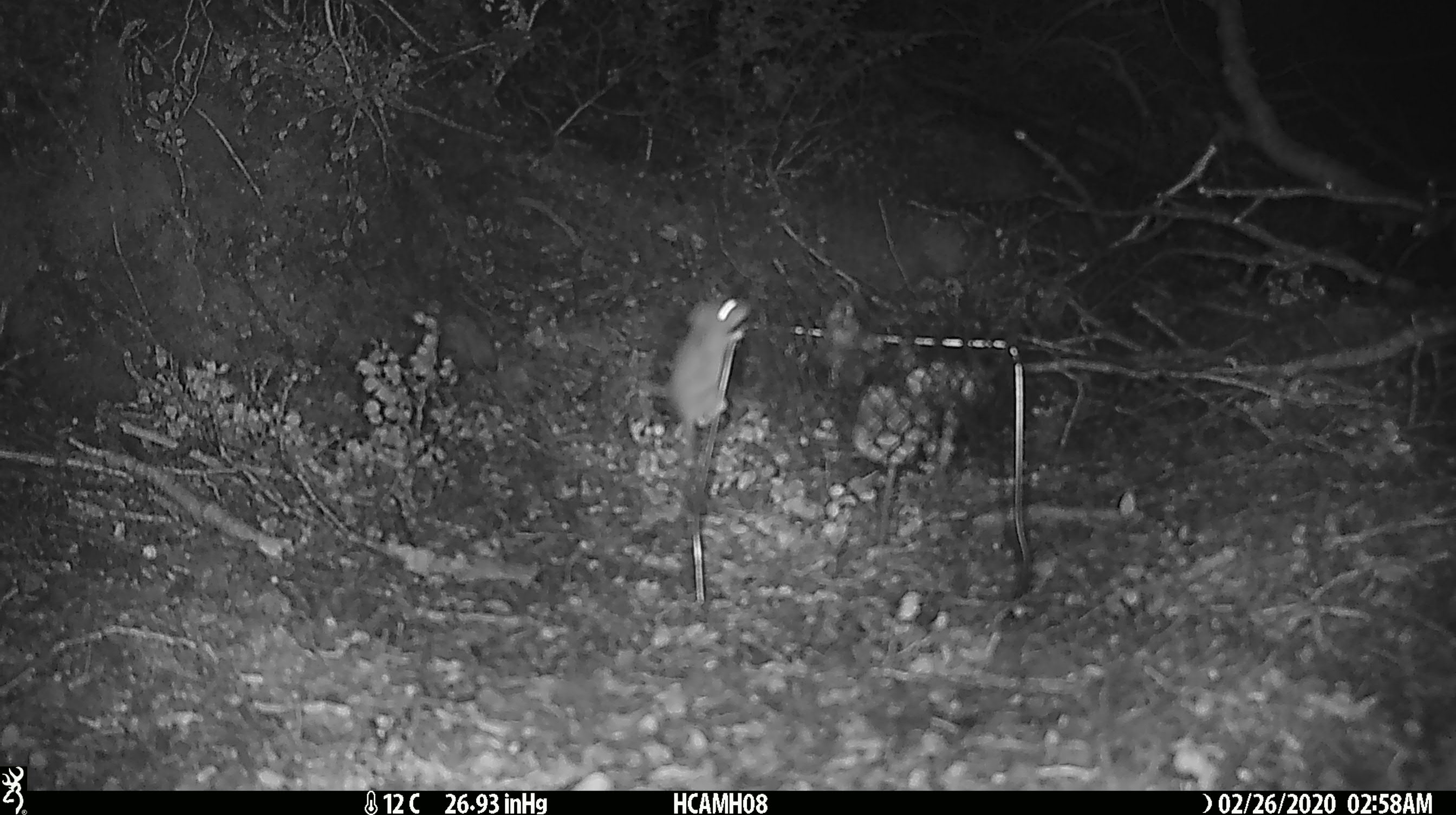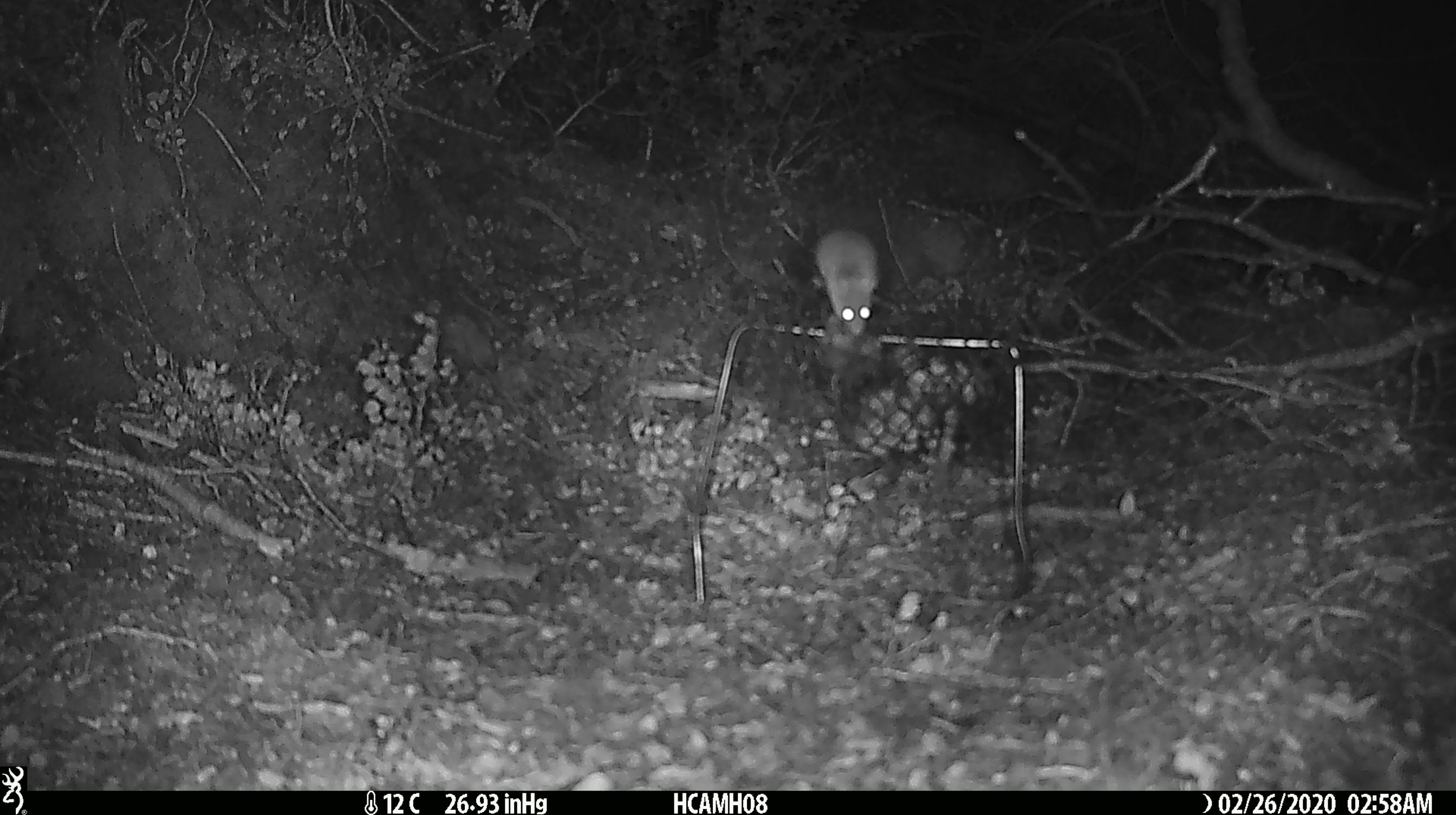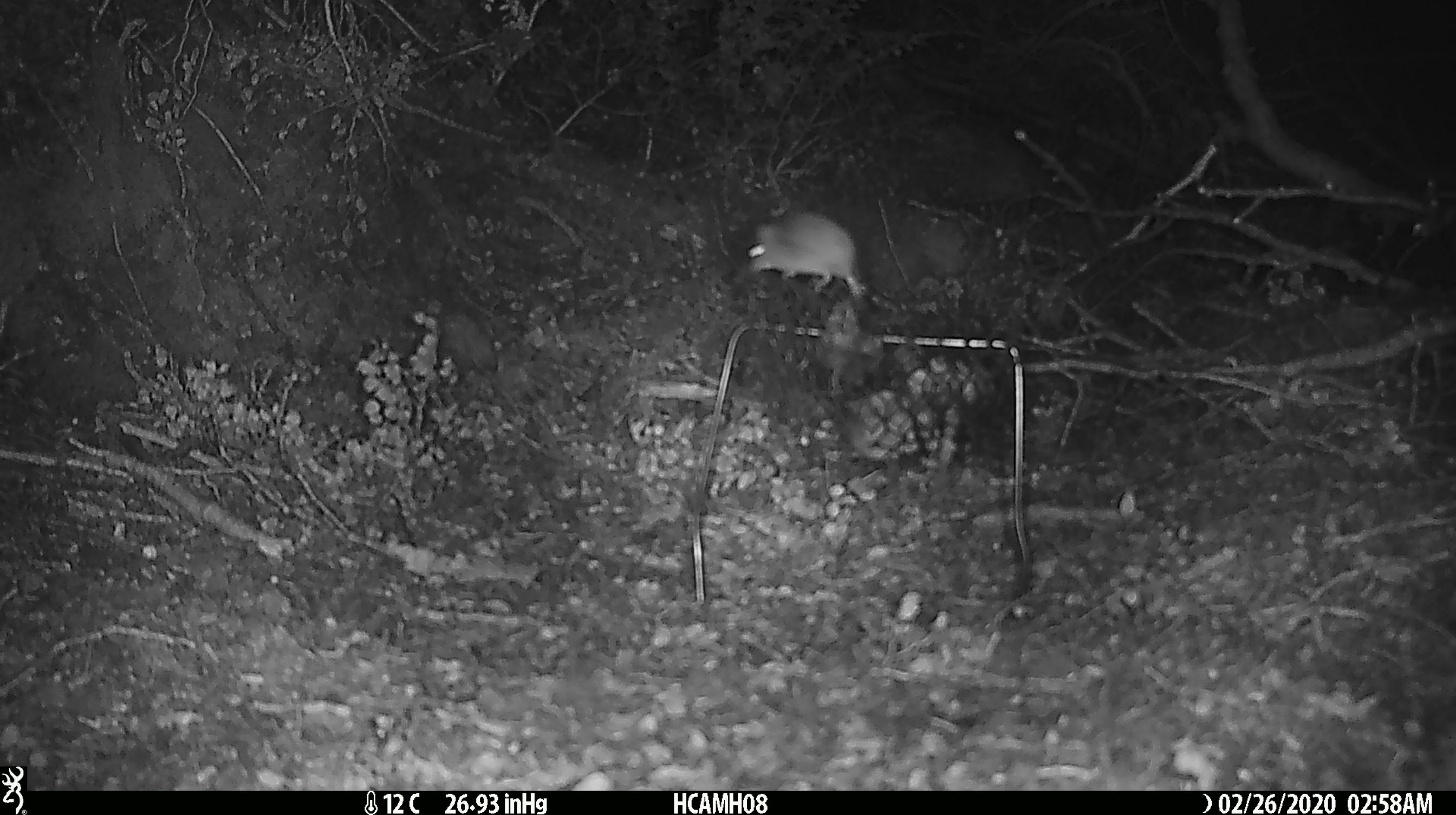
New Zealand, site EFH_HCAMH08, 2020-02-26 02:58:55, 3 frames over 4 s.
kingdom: Animalia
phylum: Chordata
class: Mammalia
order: Rodentia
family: Muridae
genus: Mus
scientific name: Mus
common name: mouse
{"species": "mouse (Mus)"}